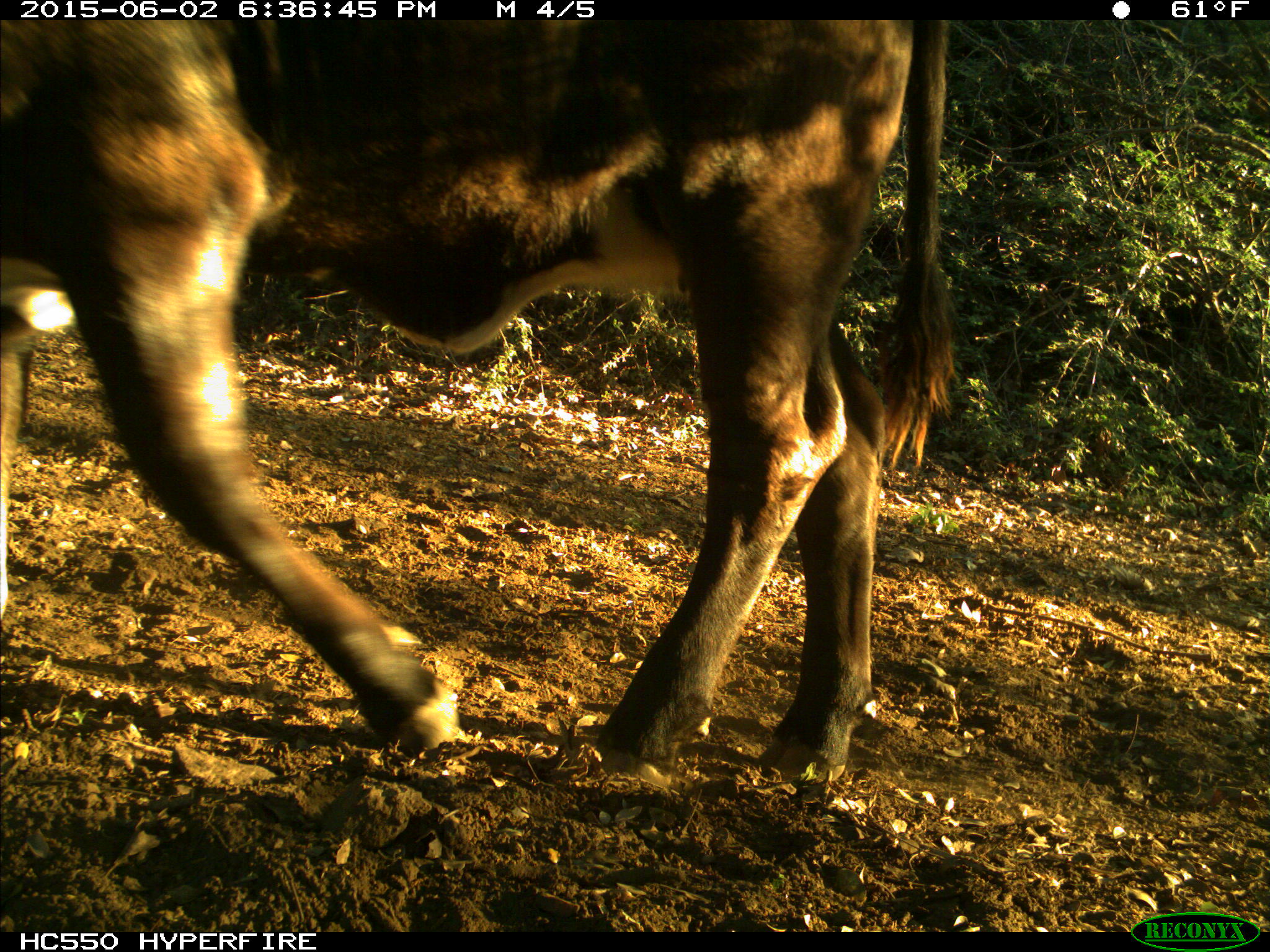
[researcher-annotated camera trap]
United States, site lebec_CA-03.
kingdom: Animalia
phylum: Chordata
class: Mammalia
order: Artiodactyla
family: Bovidae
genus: Bos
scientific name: Bos taurus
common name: domestic cow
Bos taurus (domestic cow).